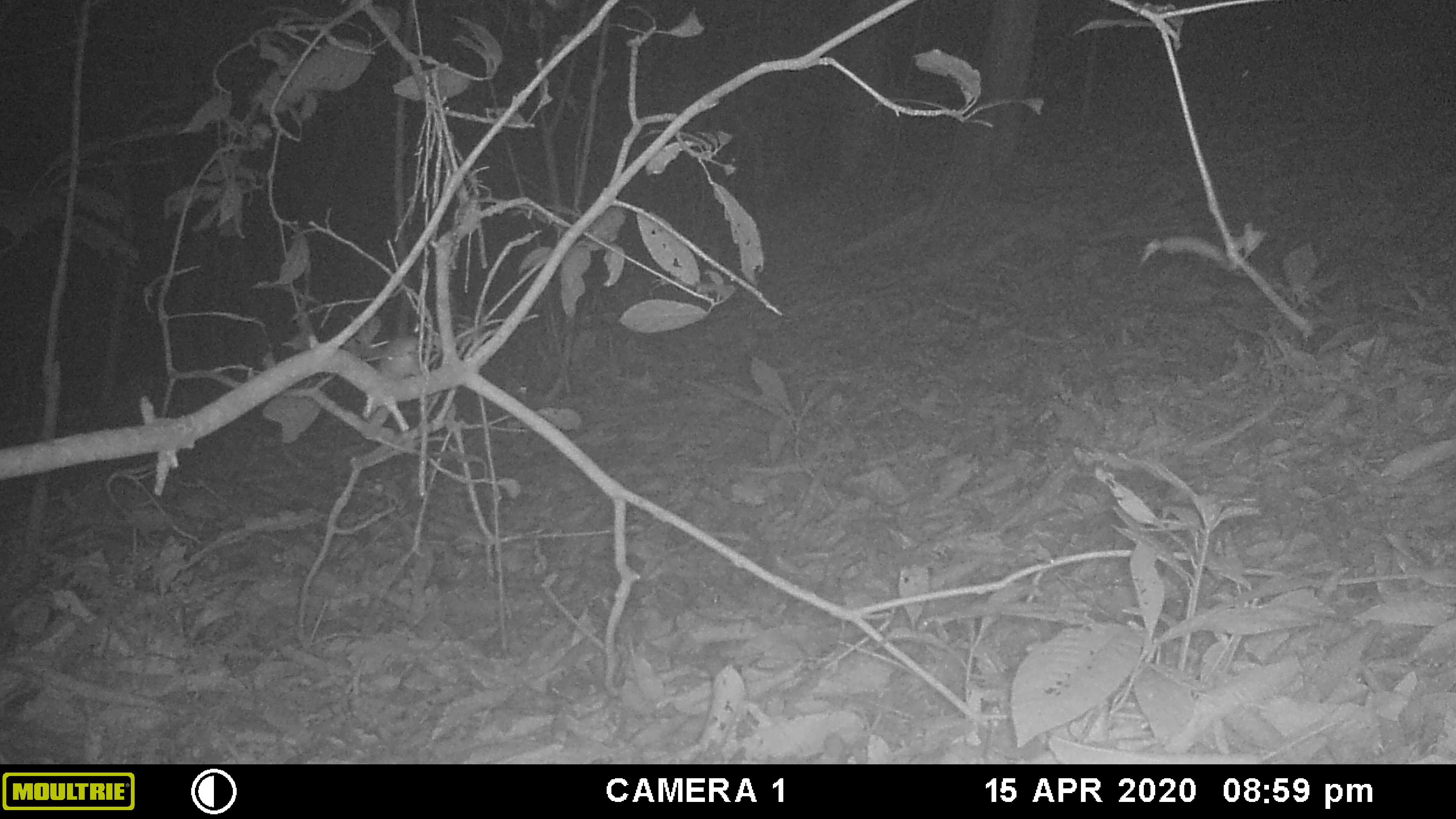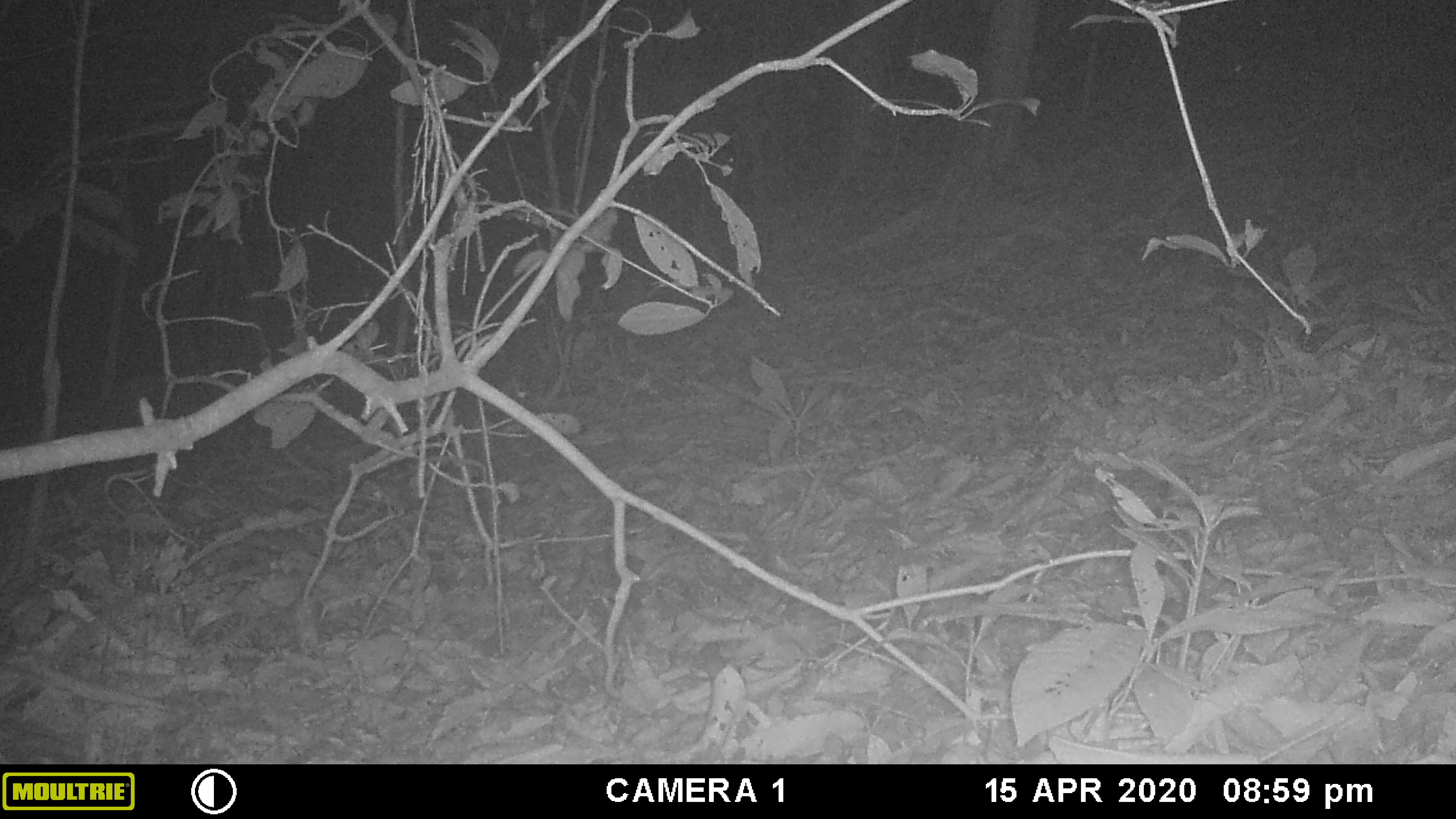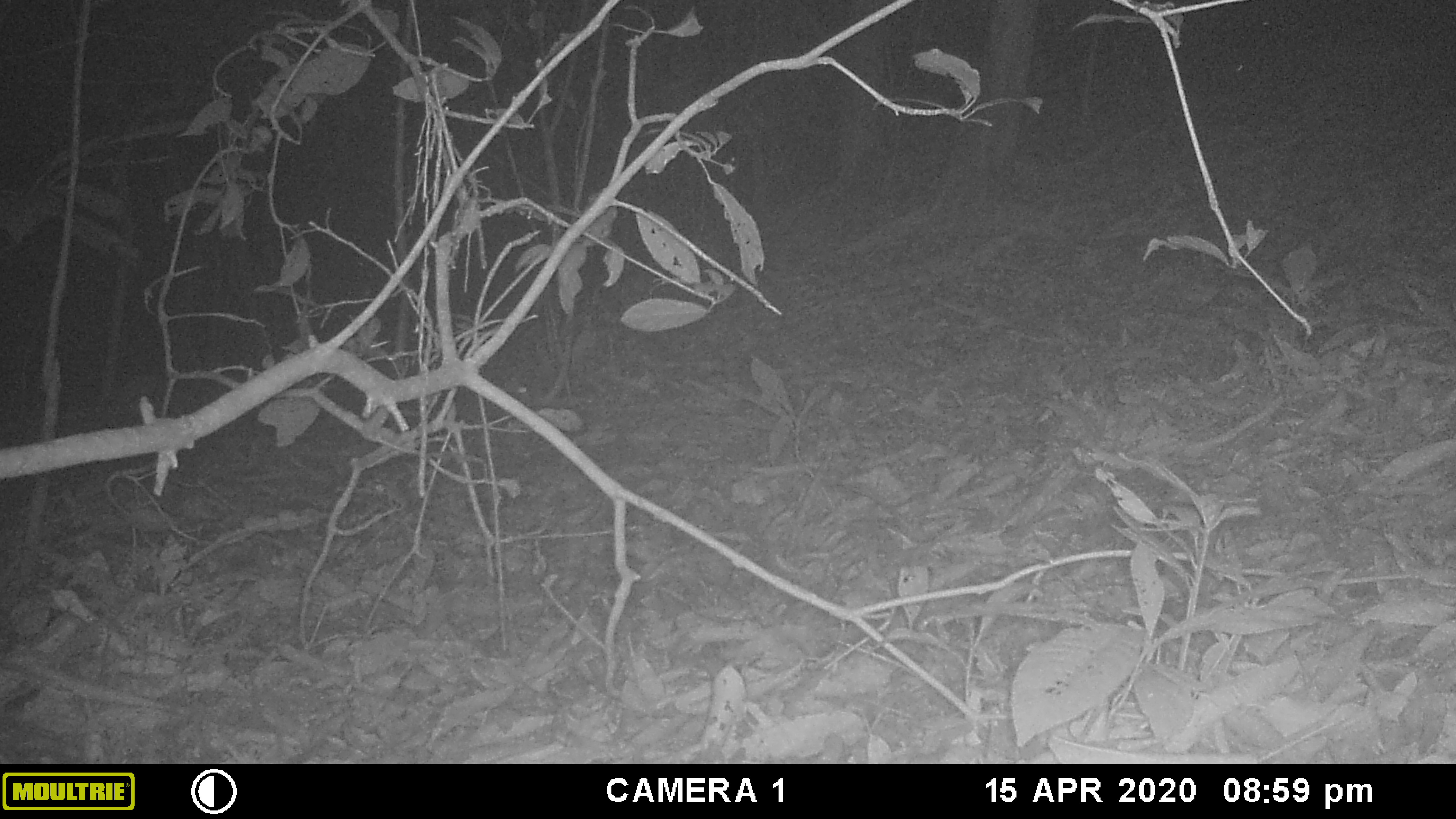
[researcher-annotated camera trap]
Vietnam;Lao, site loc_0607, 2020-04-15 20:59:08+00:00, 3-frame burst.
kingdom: Animalia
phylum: Chordata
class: Mammalia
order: Rodentia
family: Muridae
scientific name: Muridae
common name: old-world mice and rats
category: unidentified murid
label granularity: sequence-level